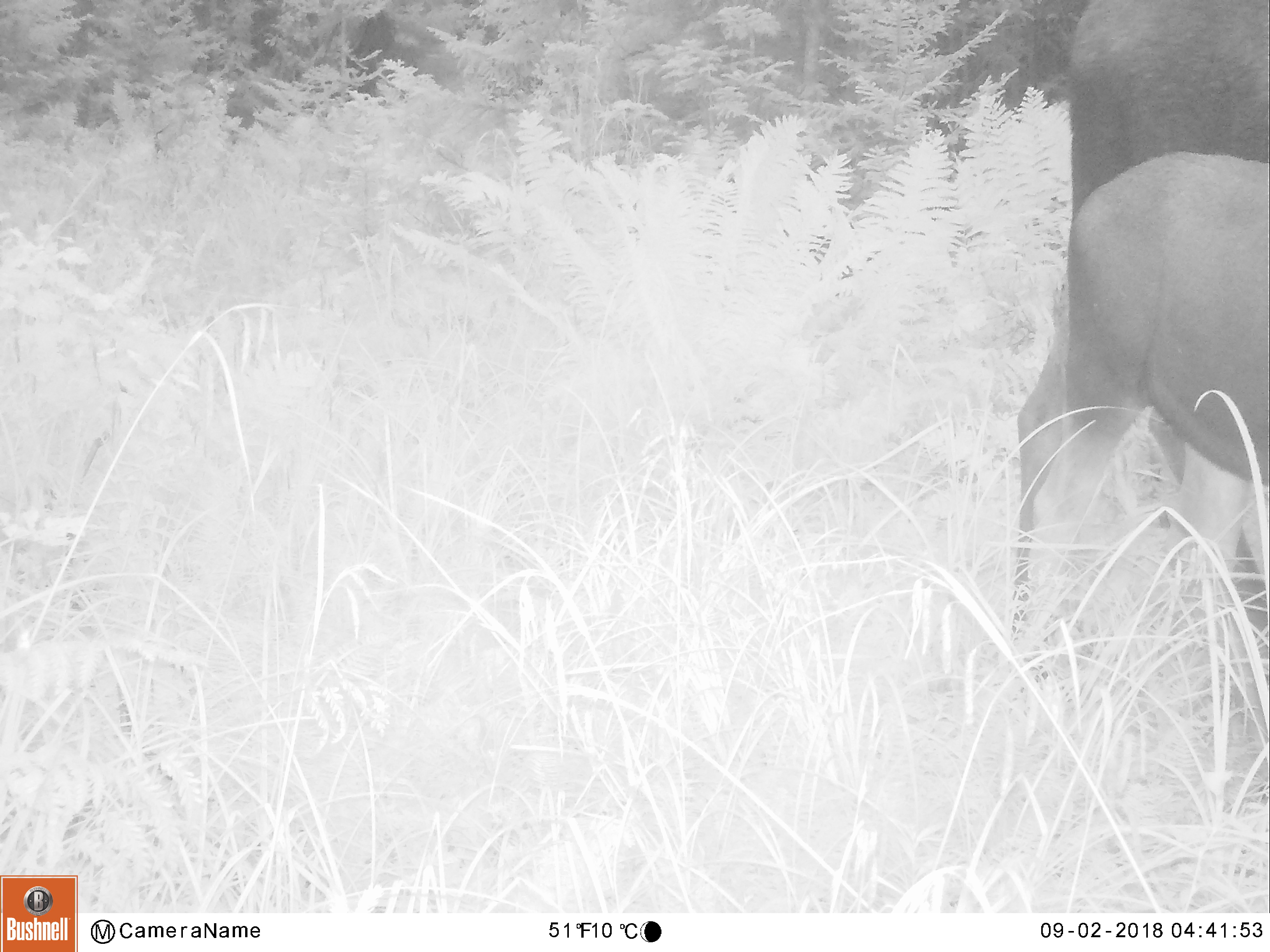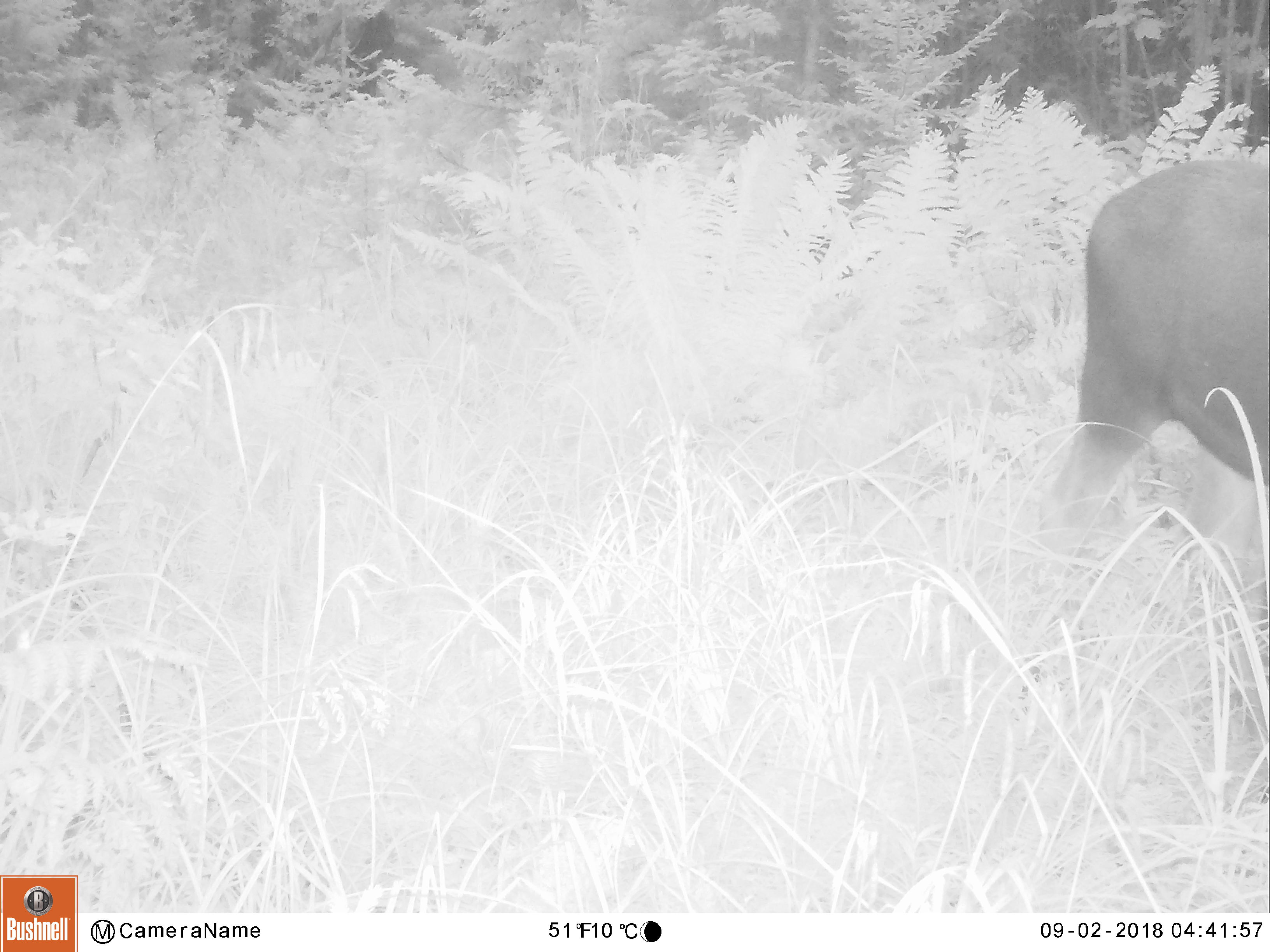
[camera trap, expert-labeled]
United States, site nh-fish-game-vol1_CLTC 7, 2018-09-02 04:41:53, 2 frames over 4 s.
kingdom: Animalia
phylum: Chordata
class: Mammalia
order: Artiodactyla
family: Cervidae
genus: Alces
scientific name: Alces alces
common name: moose